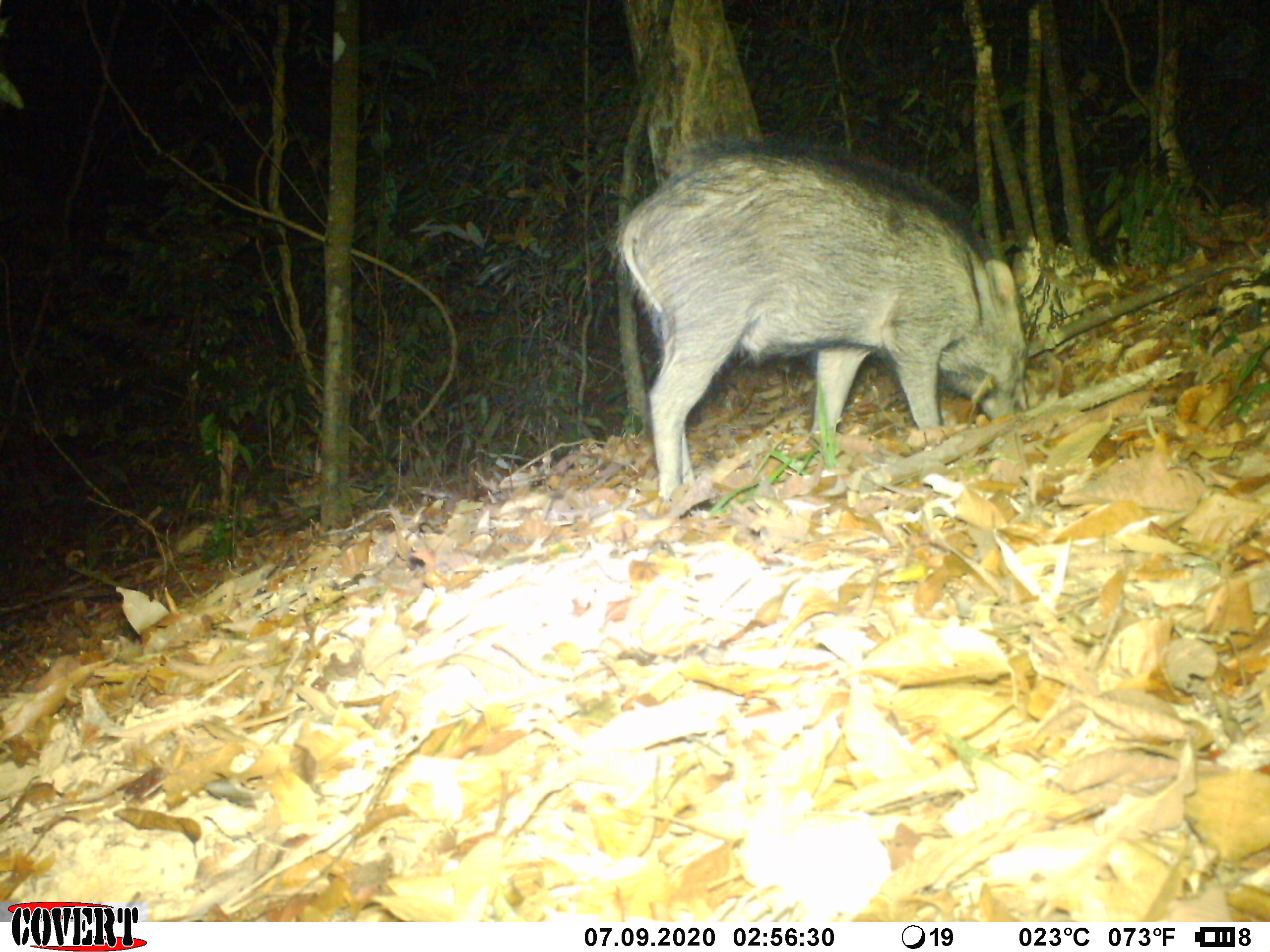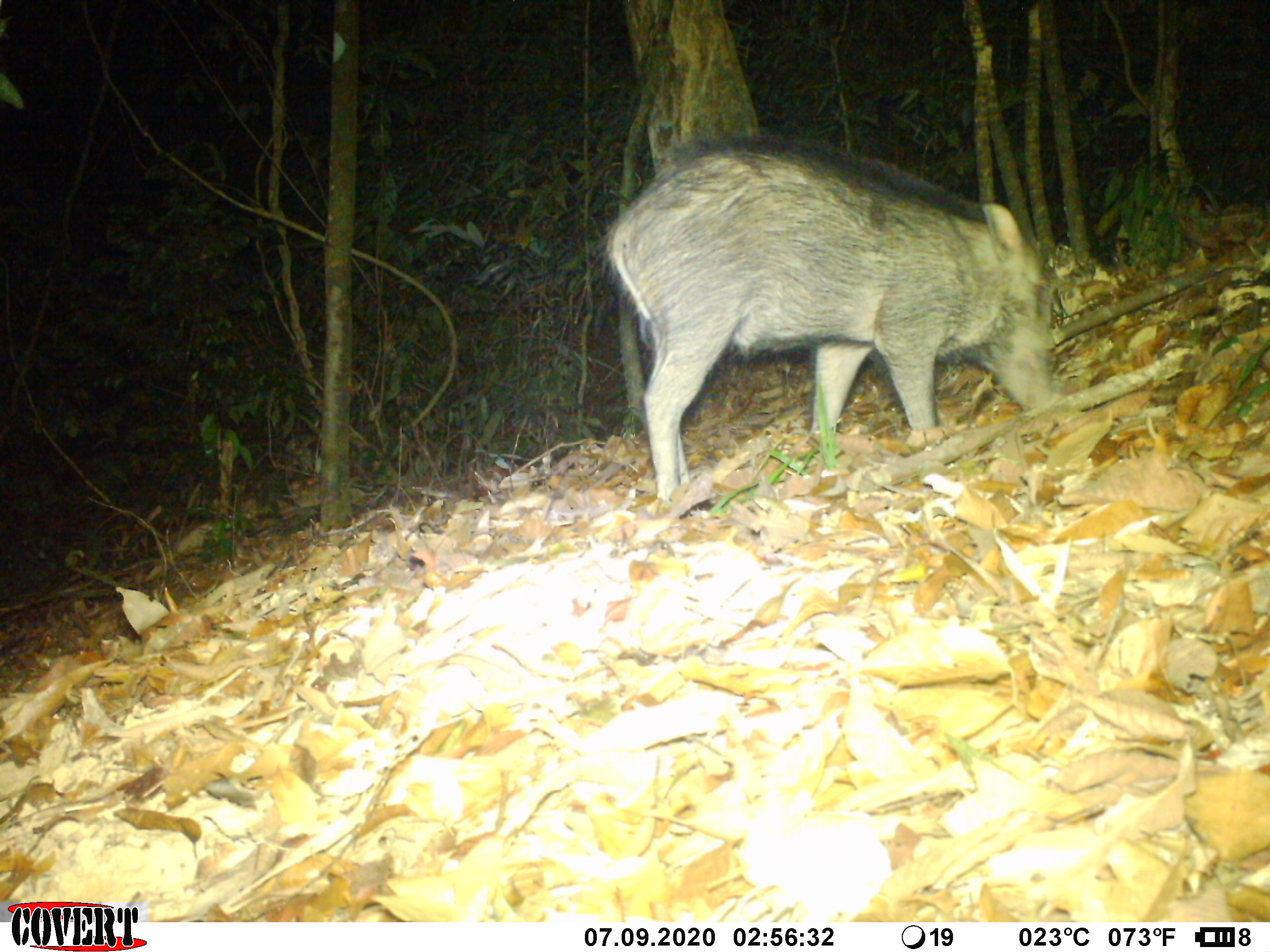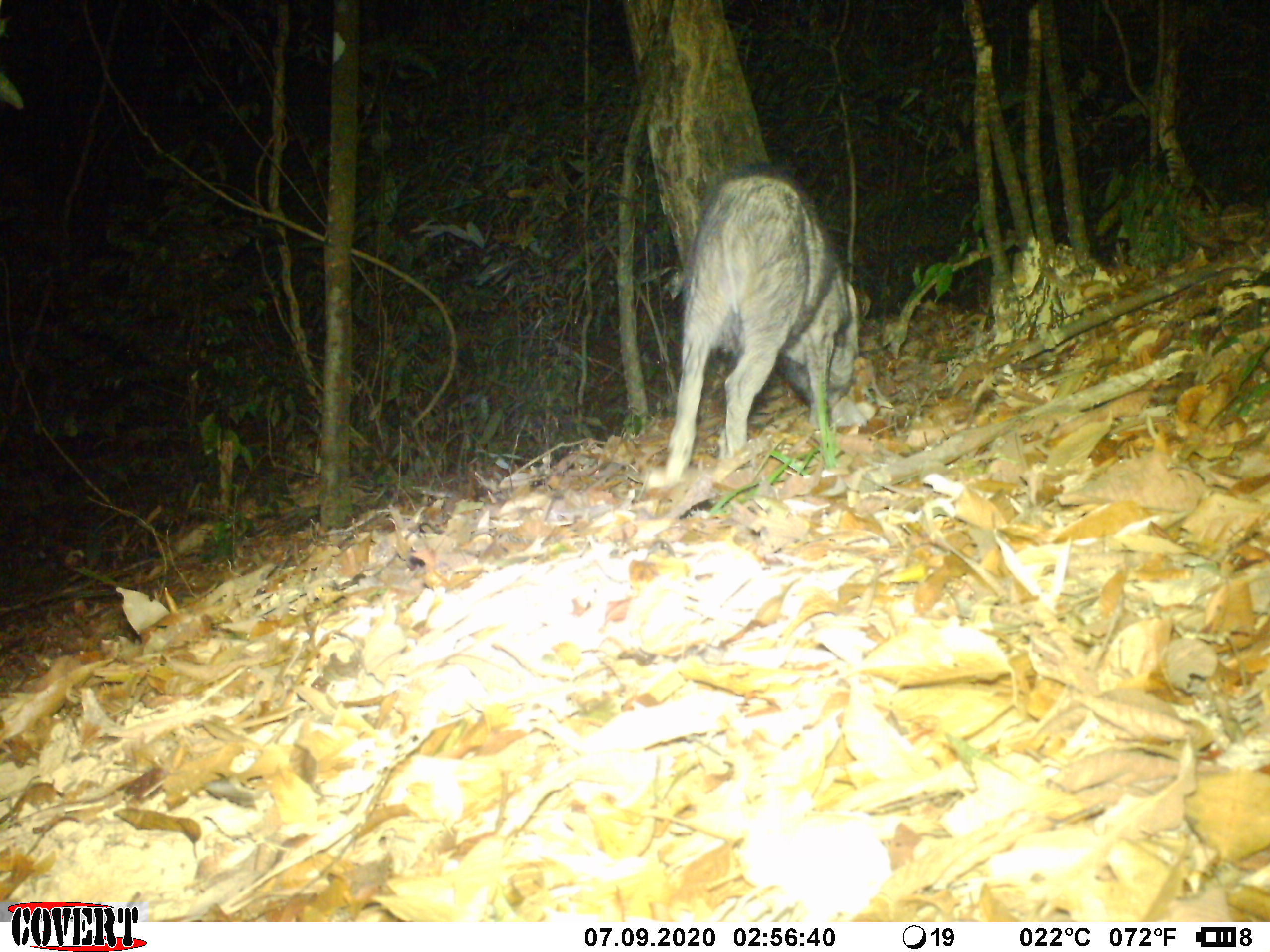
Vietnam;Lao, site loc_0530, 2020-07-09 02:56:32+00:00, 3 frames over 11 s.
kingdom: Animalia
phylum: Chordata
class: Mammalia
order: Artiodactyla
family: Suidae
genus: Sus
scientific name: Sus scrofa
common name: eurasian wild pig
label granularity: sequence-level